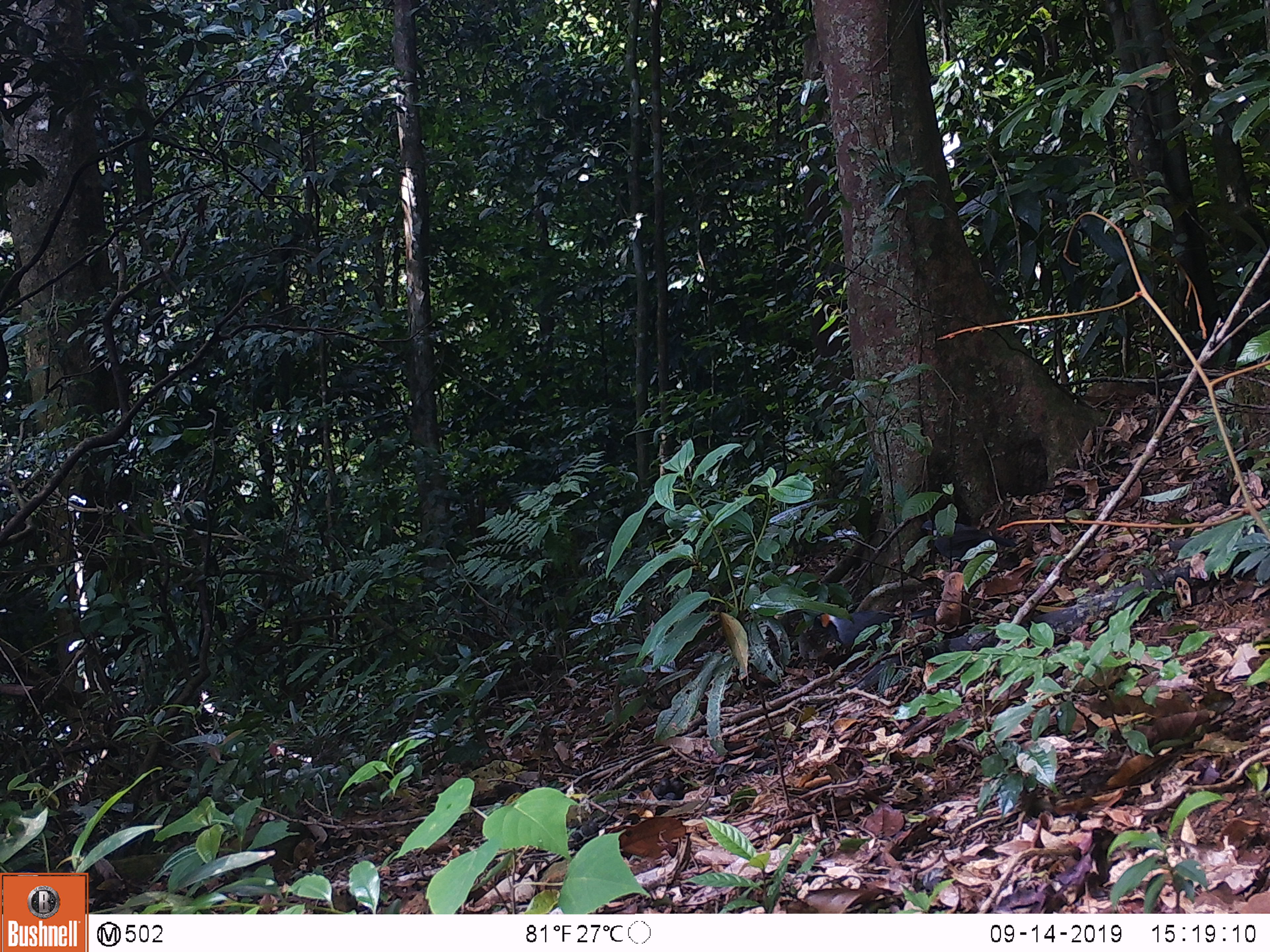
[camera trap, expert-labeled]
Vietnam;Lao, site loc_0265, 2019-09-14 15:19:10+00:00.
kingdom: Animalia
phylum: Chordata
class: Aves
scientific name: Aves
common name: bird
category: unidentified bird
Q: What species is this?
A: Unidentified bird (bird) (Aves).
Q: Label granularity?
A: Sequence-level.